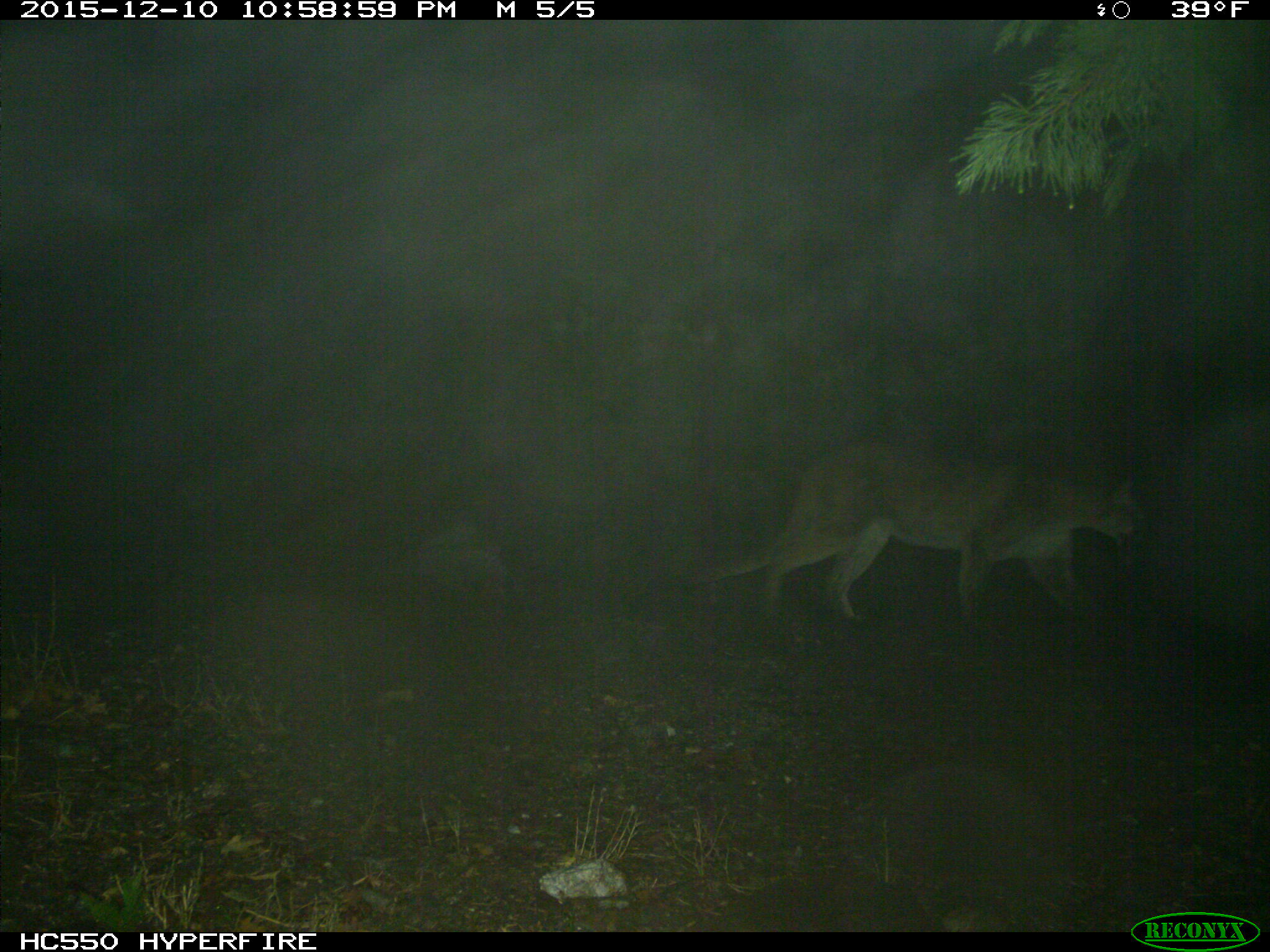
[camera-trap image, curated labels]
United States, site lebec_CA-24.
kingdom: Animalia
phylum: Chordata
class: Mammalia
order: Carnivora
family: Felidae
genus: Puma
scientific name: Puma concolor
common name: mountain lion